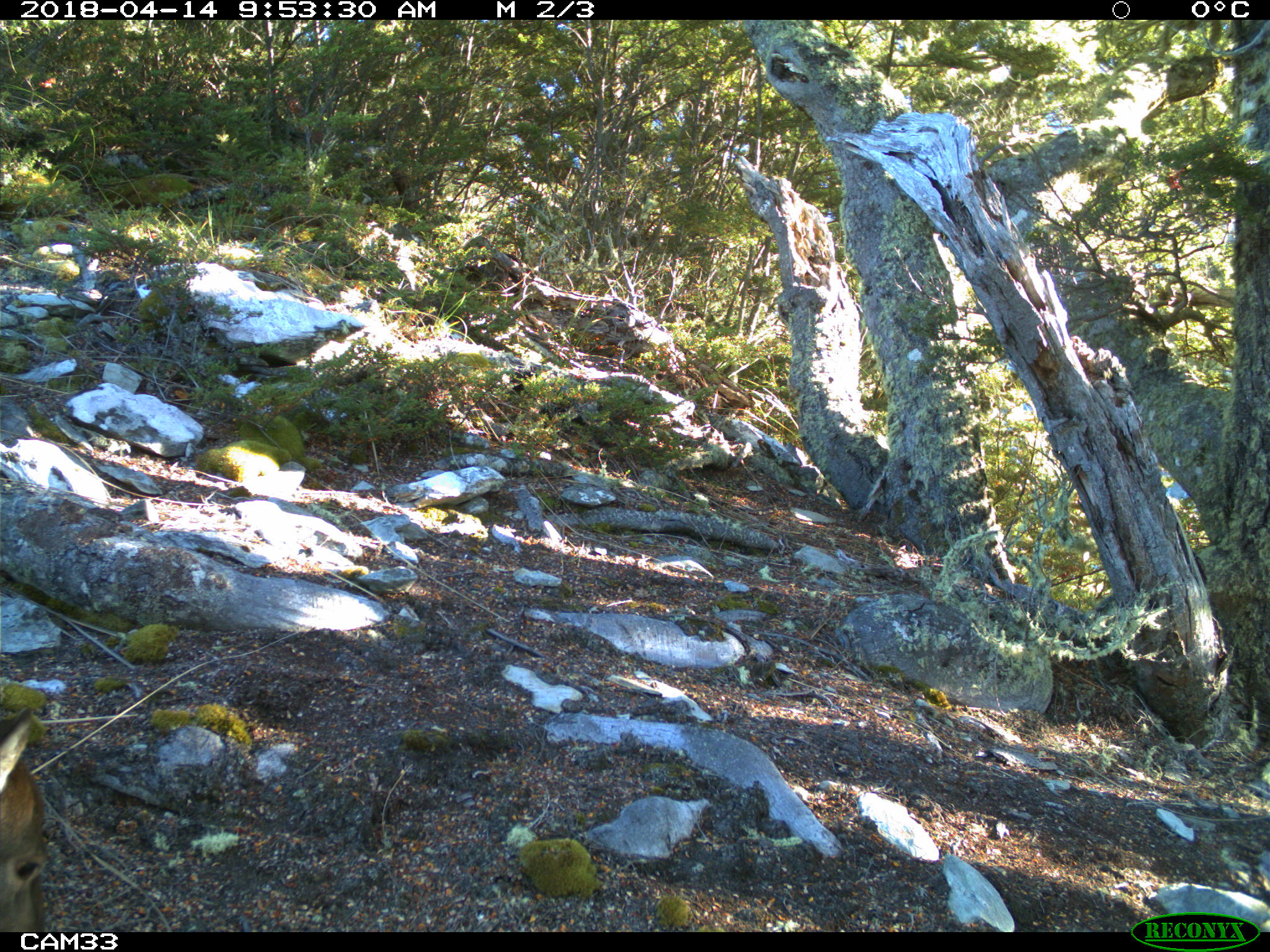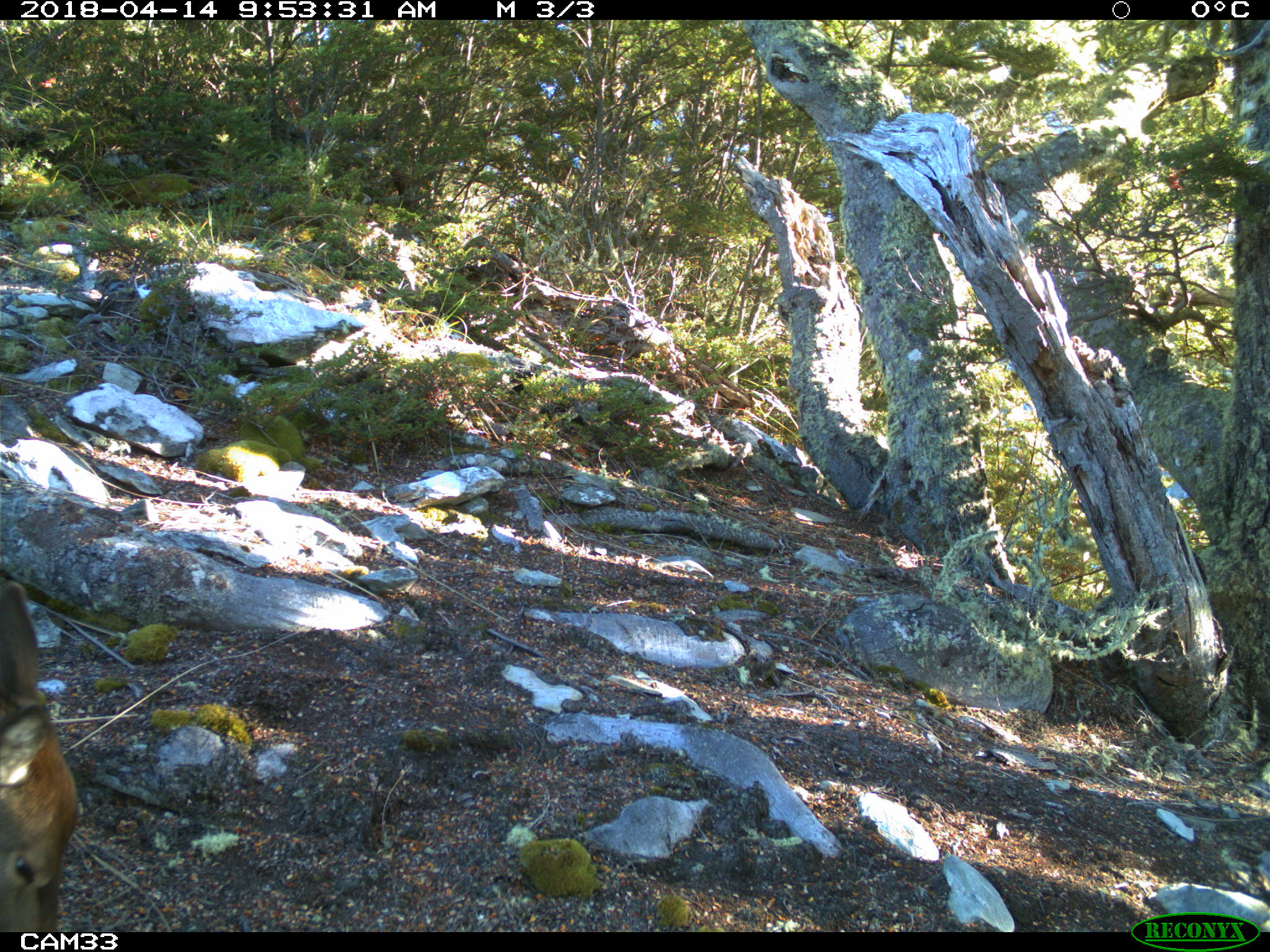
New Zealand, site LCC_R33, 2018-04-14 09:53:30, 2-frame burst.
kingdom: Animalia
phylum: Chordata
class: Mammalia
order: Artiodactyla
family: Cervidae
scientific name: Cervidae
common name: deer